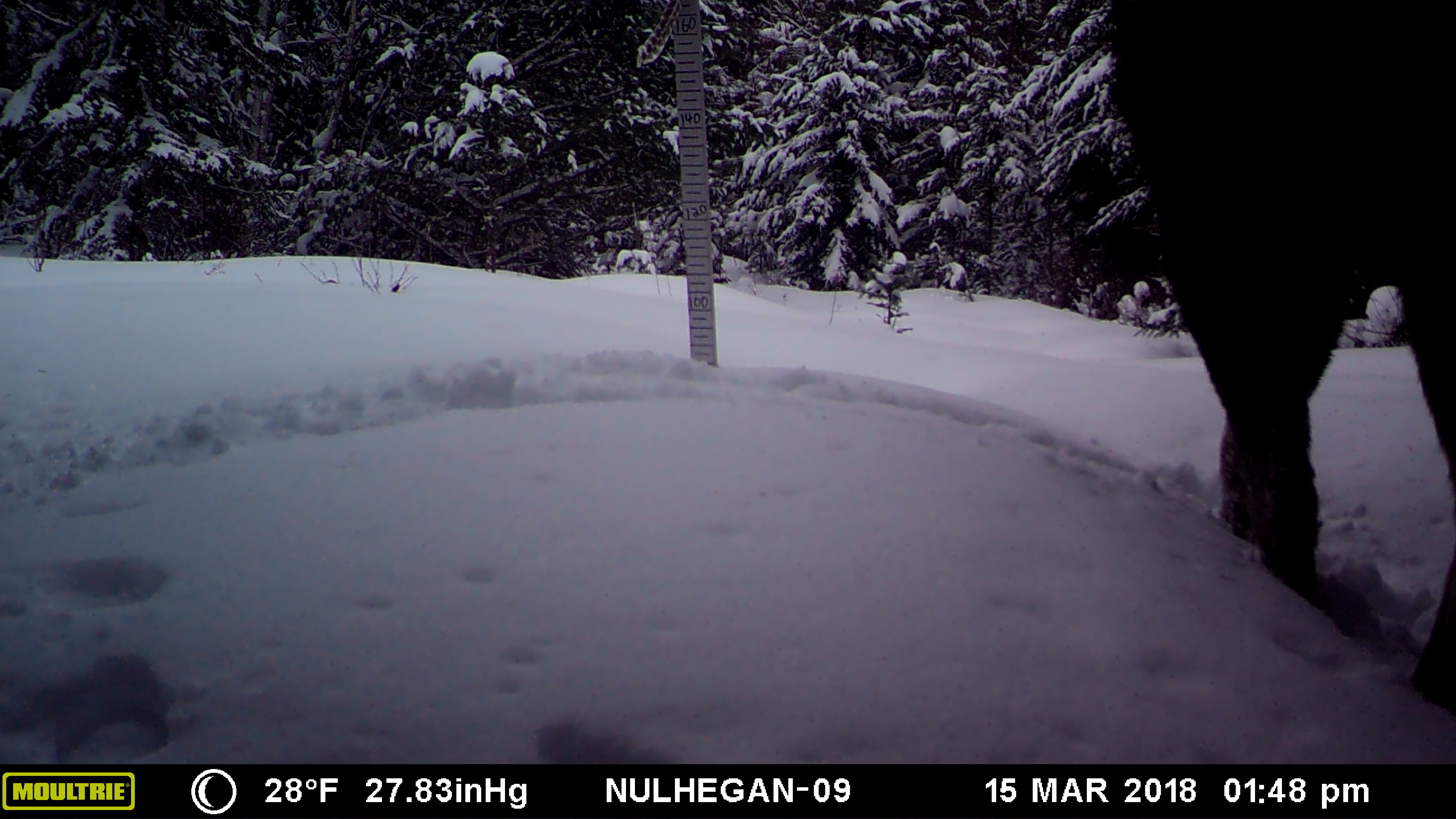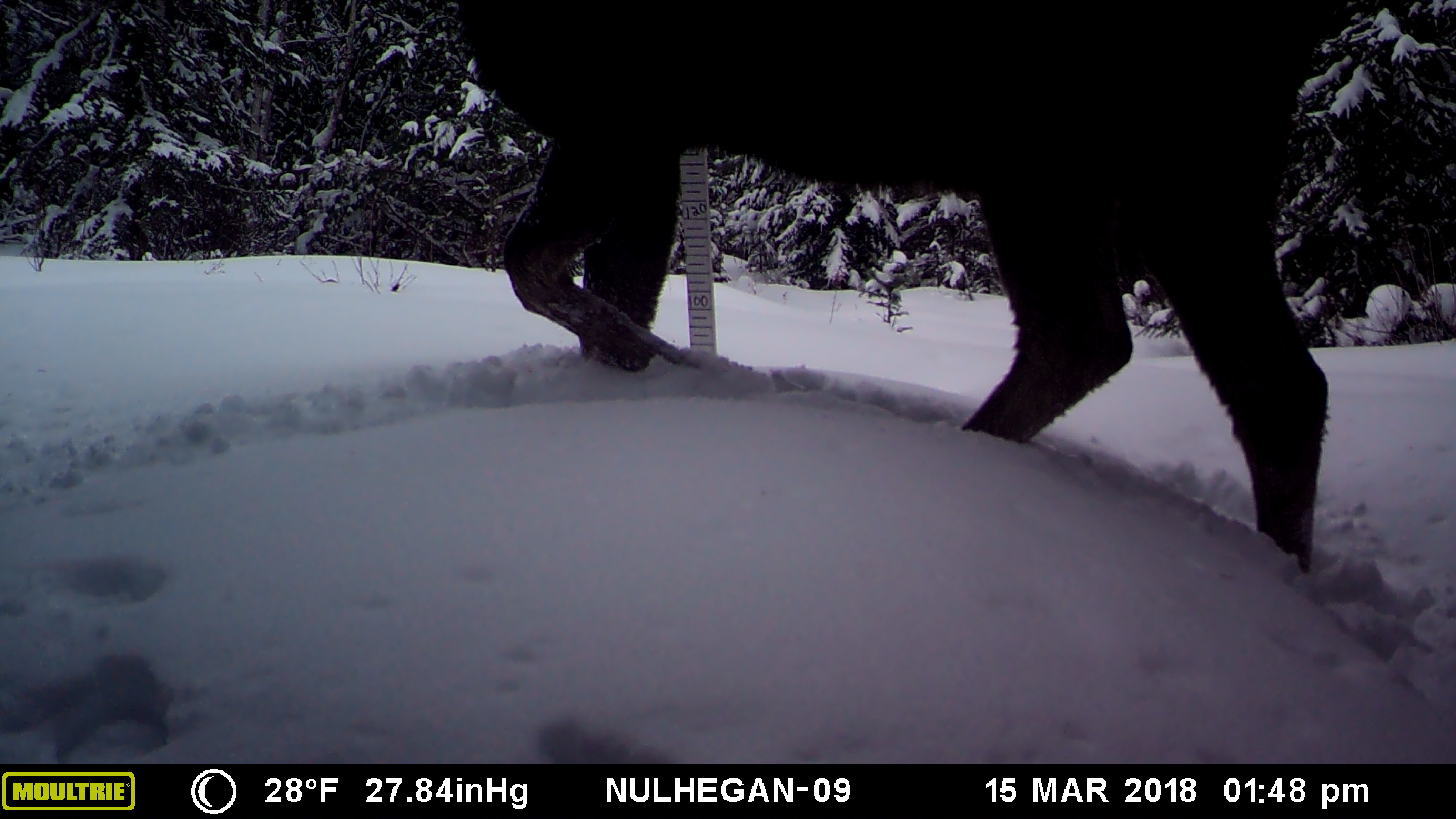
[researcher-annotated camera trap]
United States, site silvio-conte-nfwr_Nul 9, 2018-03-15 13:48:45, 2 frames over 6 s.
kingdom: Animalia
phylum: Chordata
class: Mammalia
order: Artiodactyla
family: Cervidae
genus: Alces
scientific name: Alces alces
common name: moose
Moose (Alces alces).